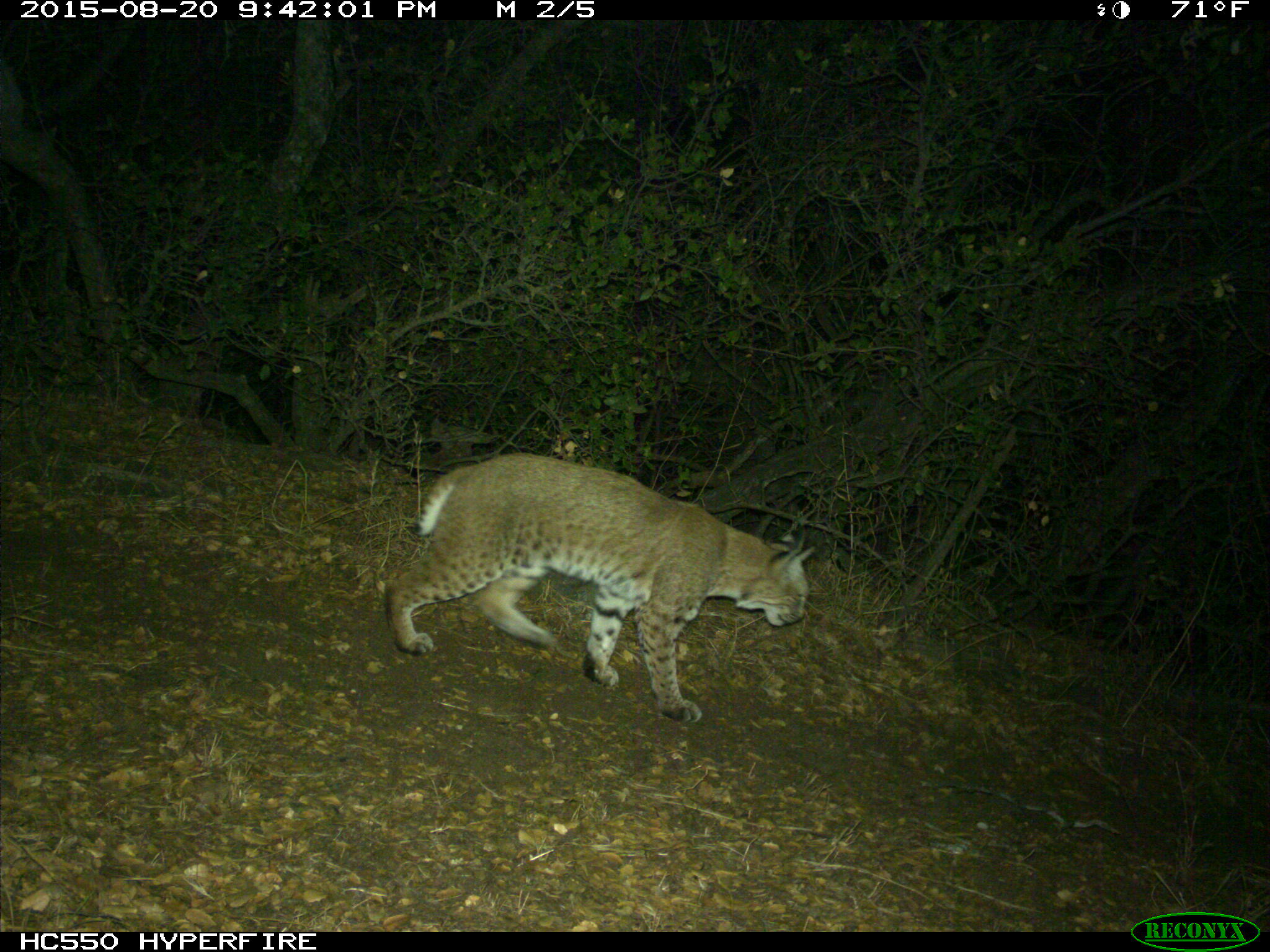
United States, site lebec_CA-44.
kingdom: Animalia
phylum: Chordata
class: Mammalia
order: Carnivora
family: Felidae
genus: Lynx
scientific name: Lynx rufus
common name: bobcat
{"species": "Lynx rufus (bobcat)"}